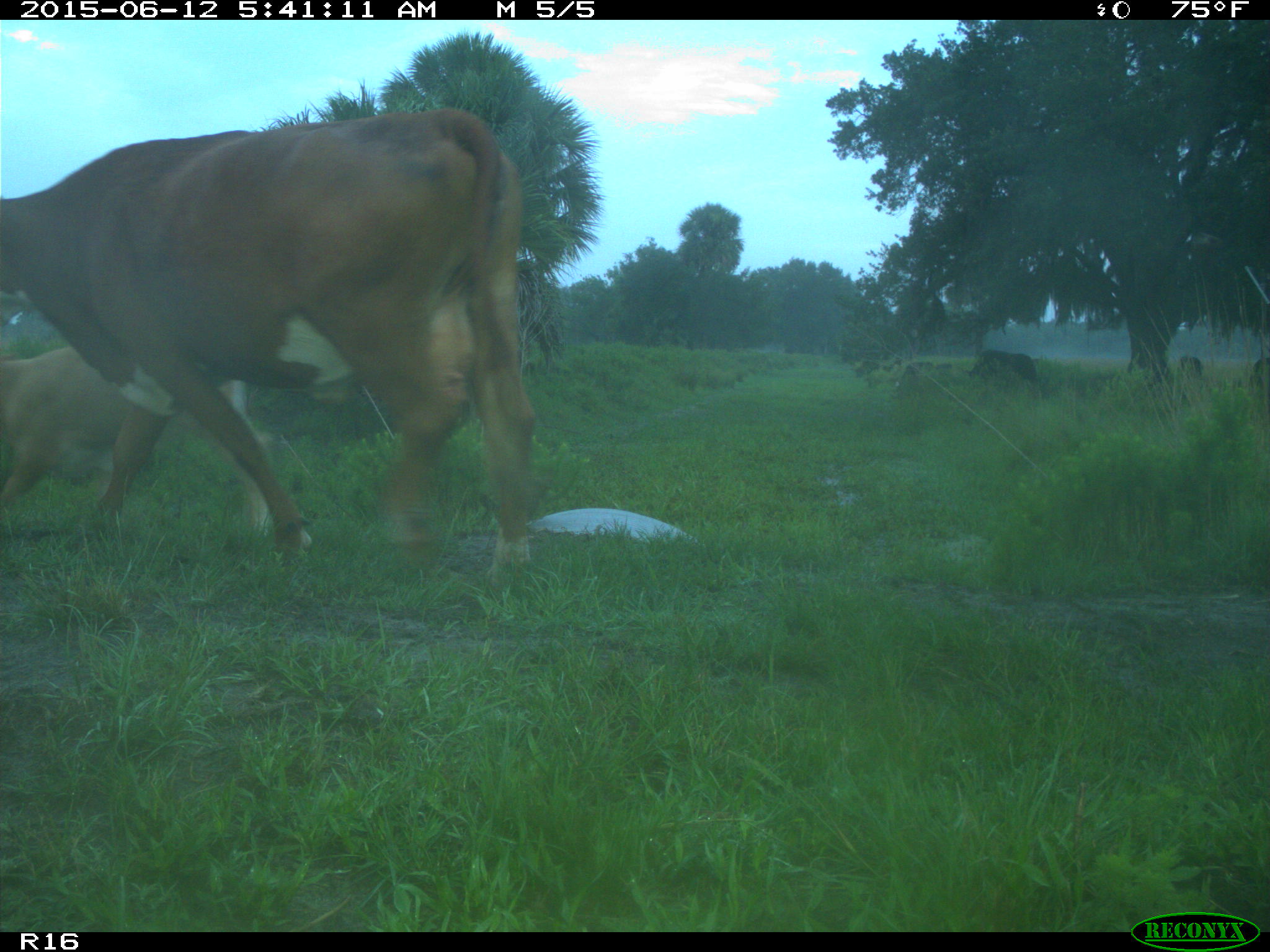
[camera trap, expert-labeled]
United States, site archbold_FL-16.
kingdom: Animalia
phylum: Chordata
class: Mammalia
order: Artiodactyla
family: Bovidae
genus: Bos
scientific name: Bos taurus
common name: domestic cow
Bos taurus (domestic cow).